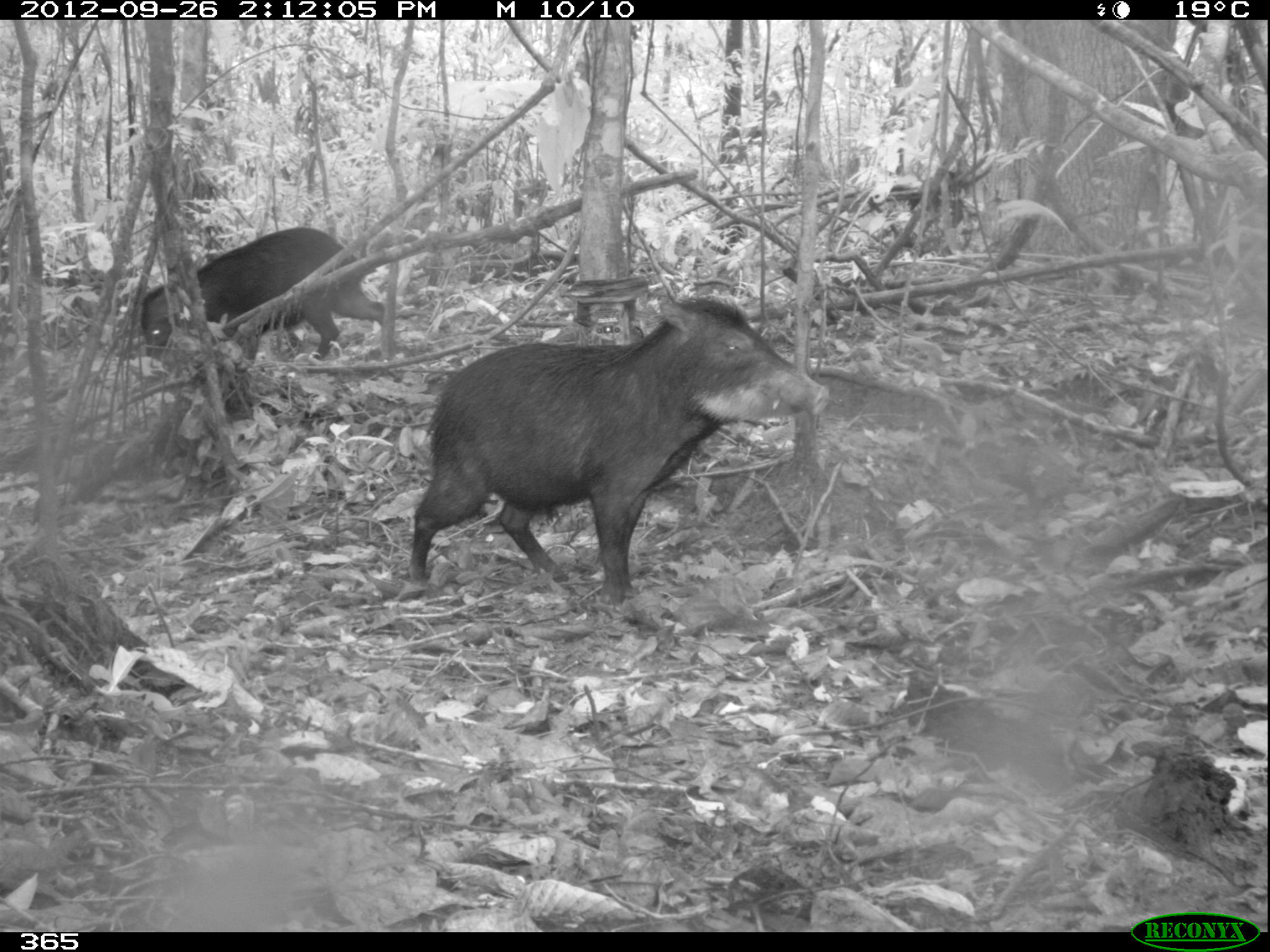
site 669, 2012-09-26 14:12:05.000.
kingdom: Animalia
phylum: Chordata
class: Mammalia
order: Artiodactyla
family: Tayassuidae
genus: Tayassu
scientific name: Tayassu pecari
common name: white-lipped peccary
Tayassu pecari (white-lipped peccary).